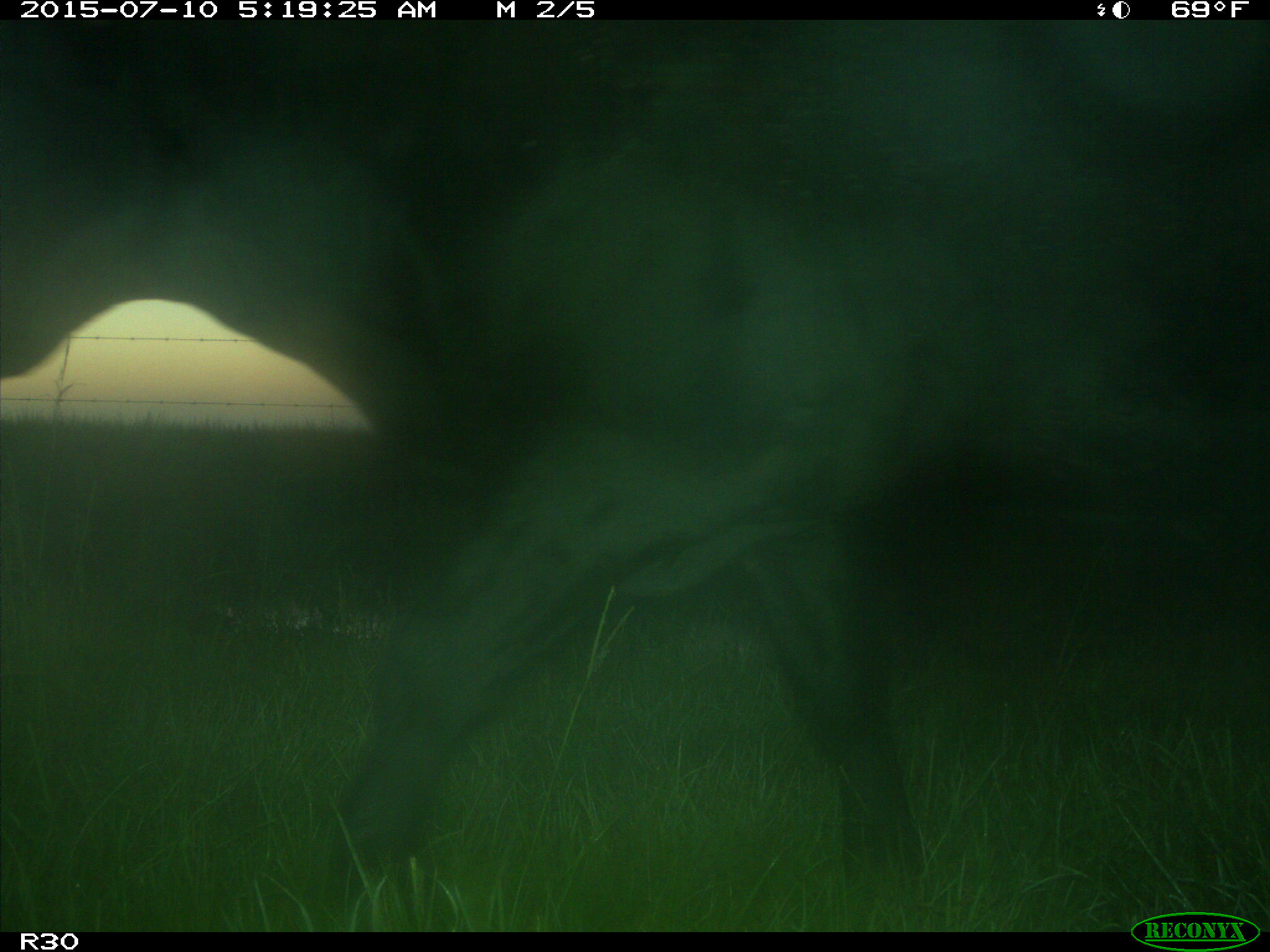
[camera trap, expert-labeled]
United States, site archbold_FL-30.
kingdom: Animalia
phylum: Chordata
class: Mammalia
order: Artiodactyla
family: Bovidae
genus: Bos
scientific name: Bos taurus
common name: domestic cow